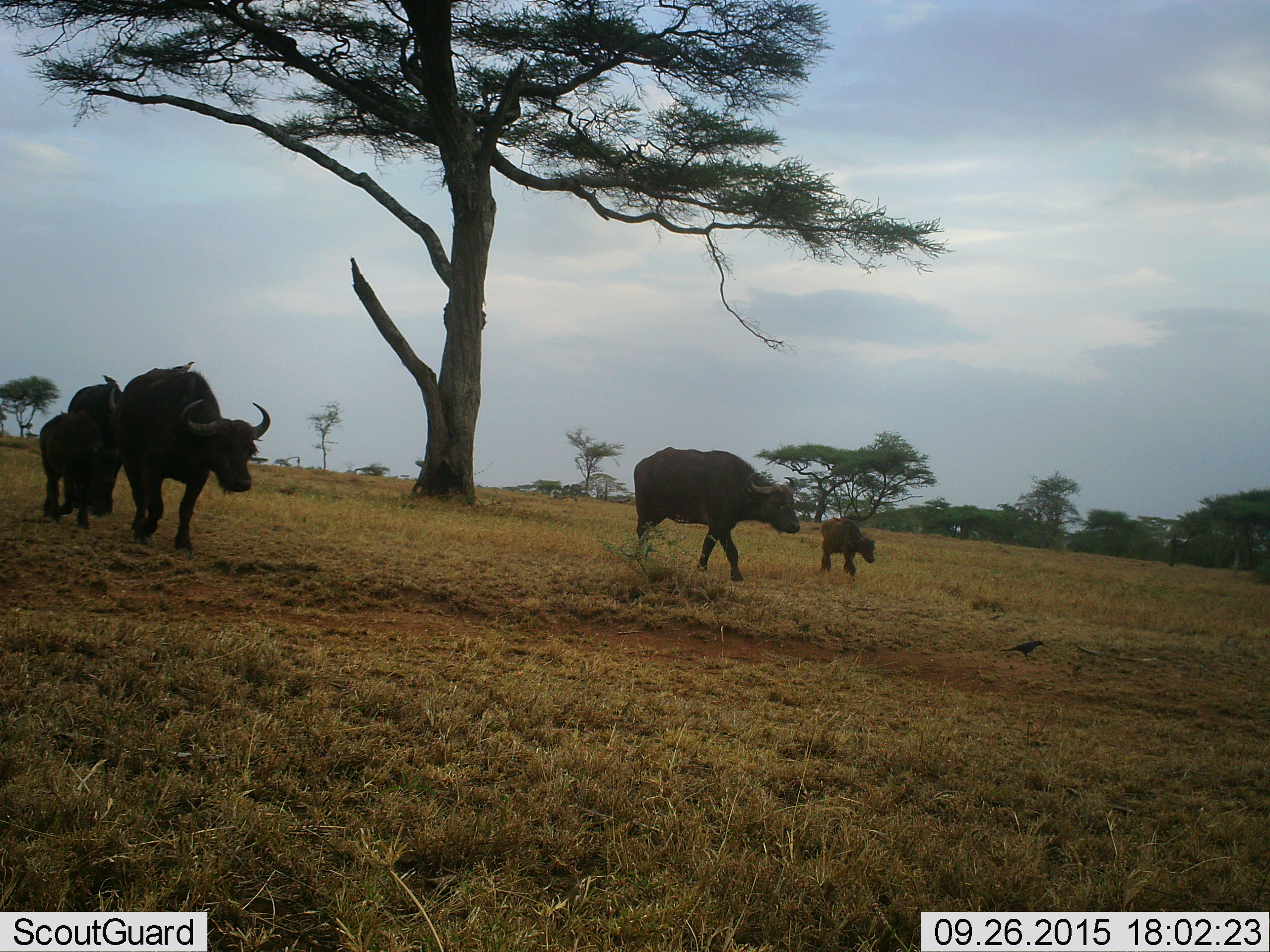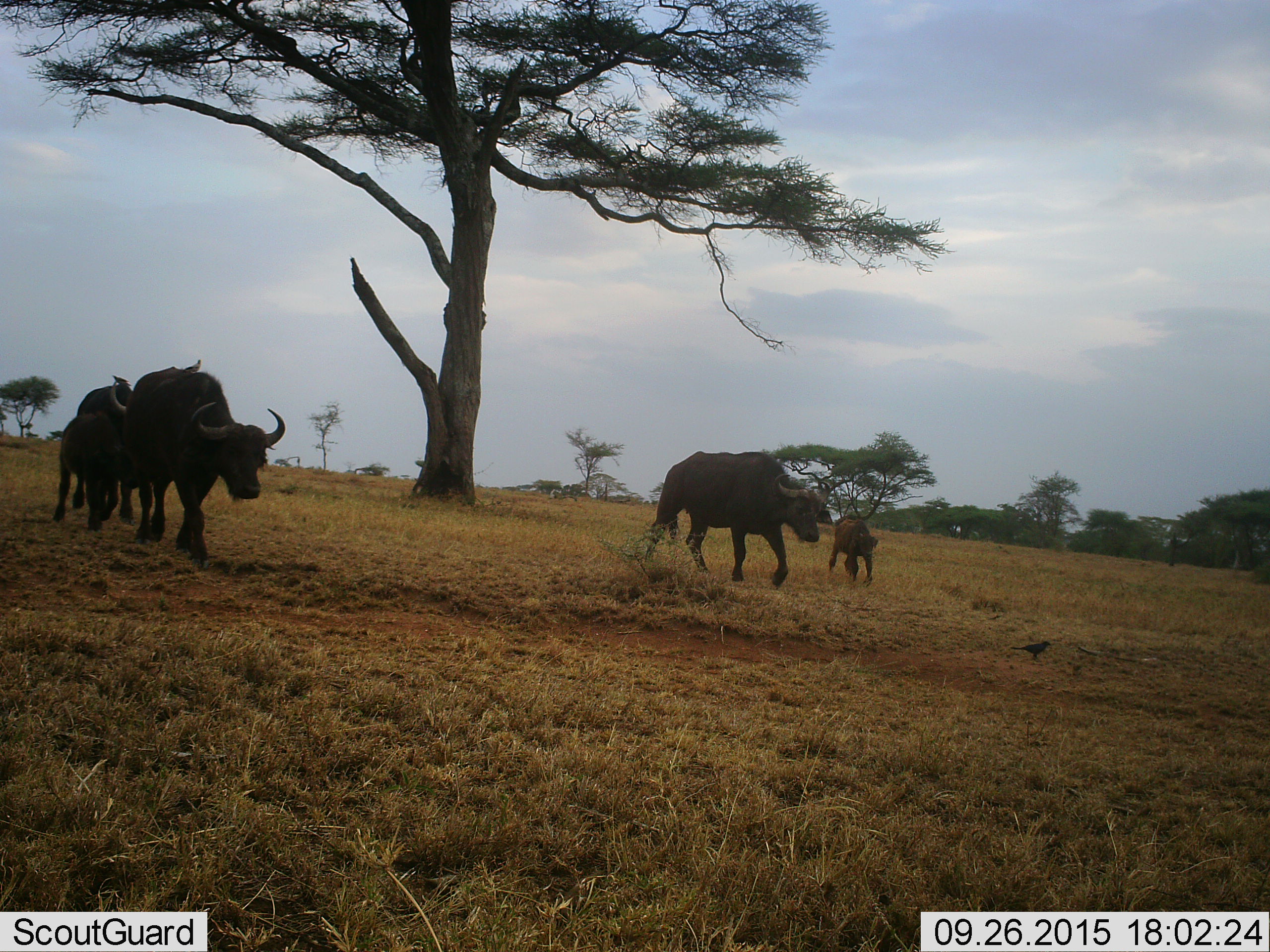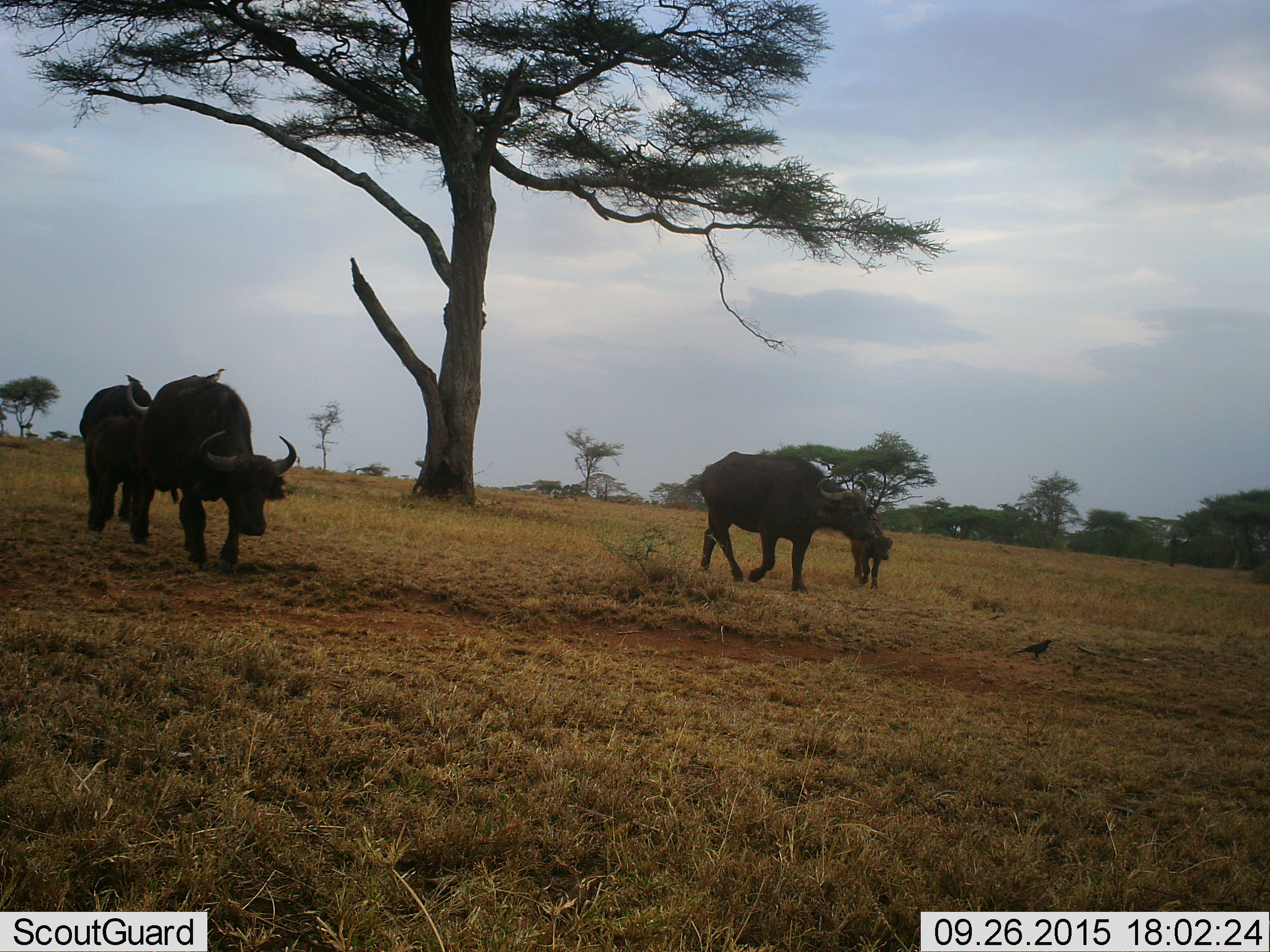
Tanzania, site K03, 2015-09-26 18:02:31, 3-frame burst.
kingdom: Animalia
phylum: Chordata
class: Mammalia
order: Artiodactyla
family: Bovidae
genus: Syncerus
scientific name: Syncerus caffer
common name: cape buffalo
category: buffalo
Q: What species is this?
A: Buffalo (cape buffalo) (Syncerus caffer).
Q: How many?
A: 5.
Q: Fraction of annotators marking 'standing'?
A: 11%.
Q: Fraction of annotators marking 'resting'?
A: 0%.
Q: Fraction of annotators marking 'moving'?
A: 100%.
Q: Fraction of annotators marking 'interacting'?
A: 0%.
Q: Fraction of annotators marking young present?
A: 100%.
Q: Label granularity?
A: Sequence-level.